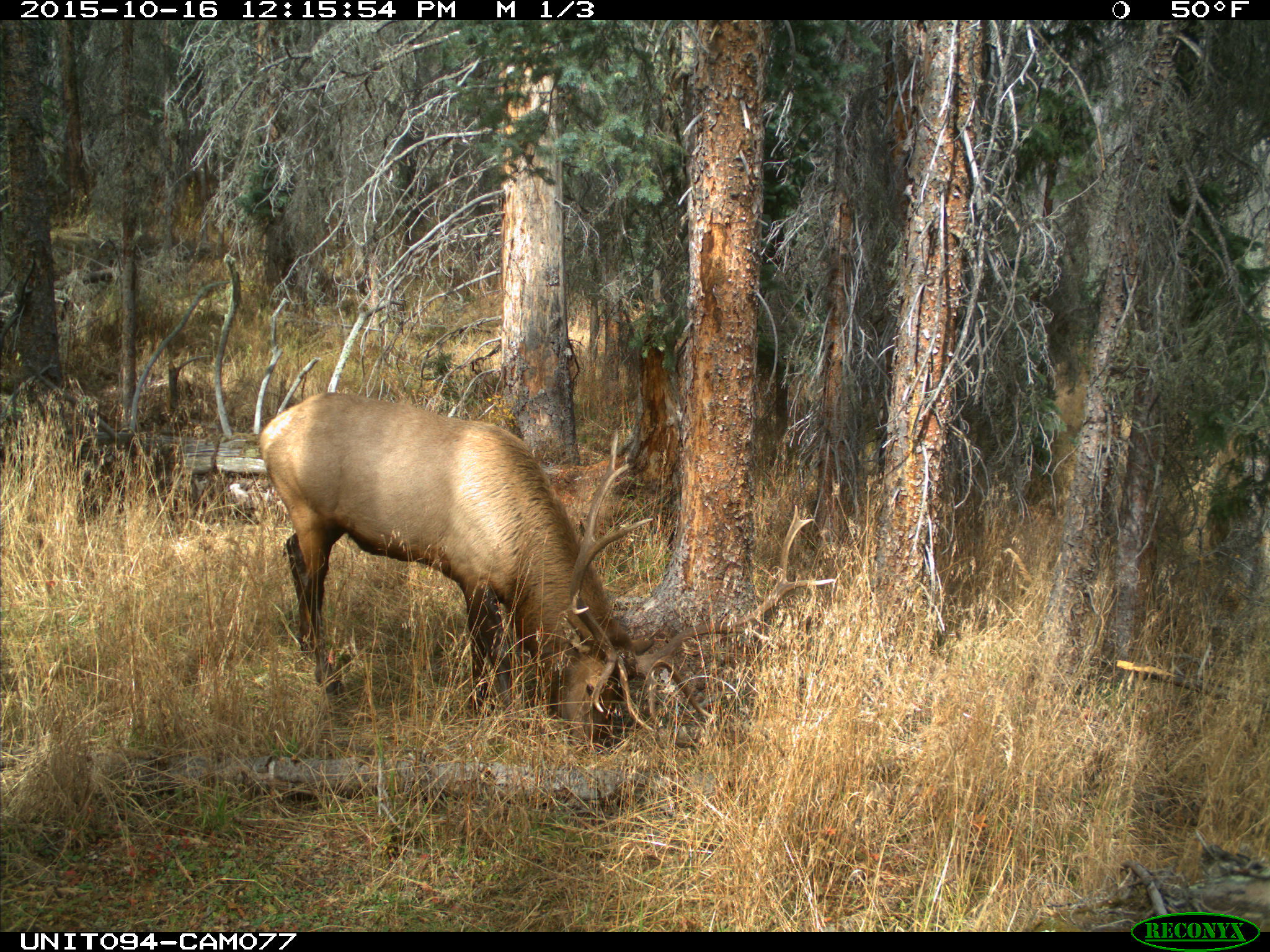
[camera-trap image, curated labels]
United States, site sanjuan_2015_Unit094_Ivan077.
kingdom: Animalia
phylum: Chordata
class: Mammalia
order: Artiodactyla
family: Cervidae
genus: Cervus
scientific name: Cervus elaphus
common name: red deer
Cervus elaphus (red deer).